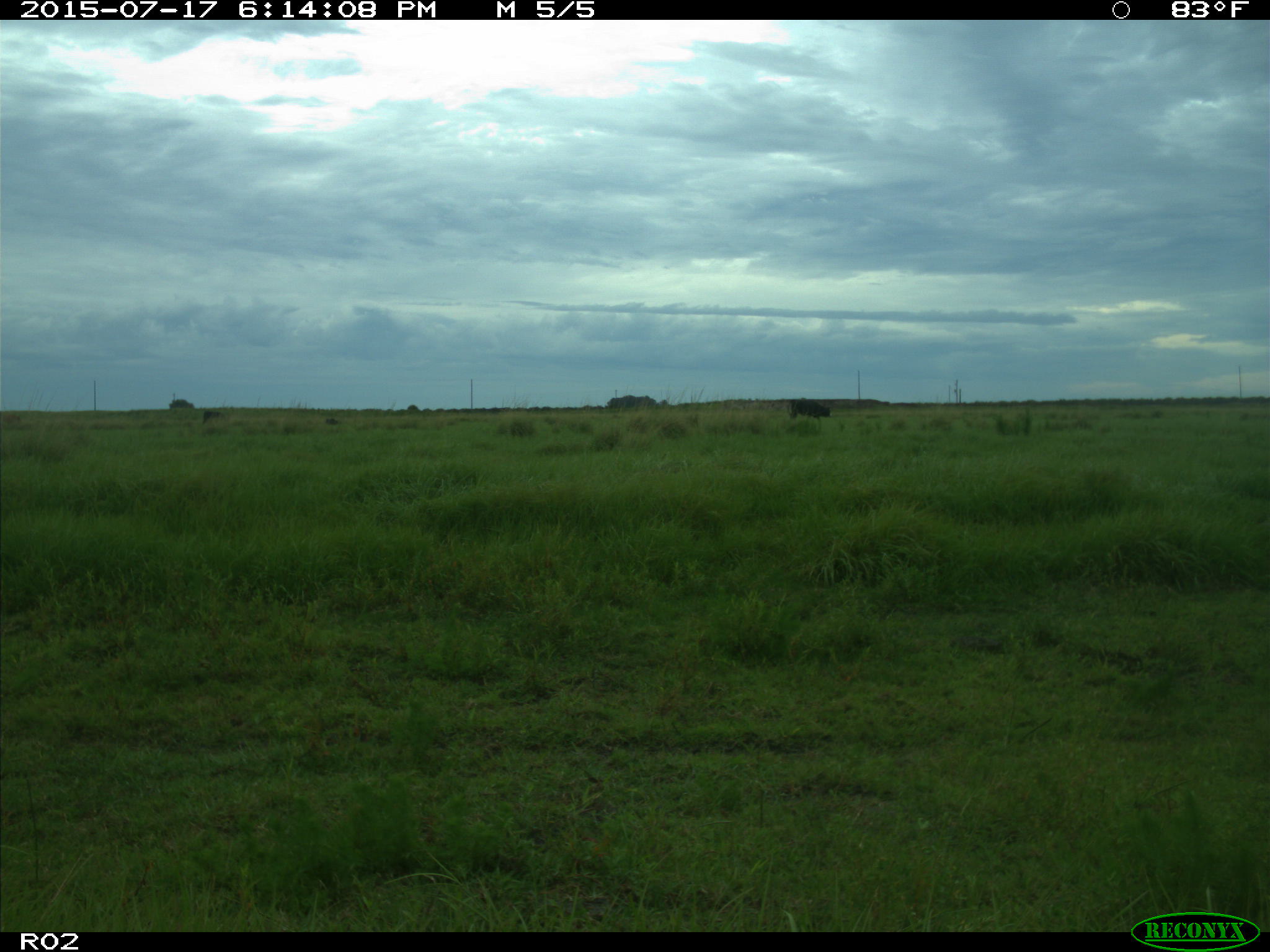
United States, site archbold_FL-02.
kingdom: Animalia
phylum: Chordata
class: Mammalia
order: Artiodactyla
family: Bovidae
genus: Bos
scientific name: Bos taurus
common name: domestic cow